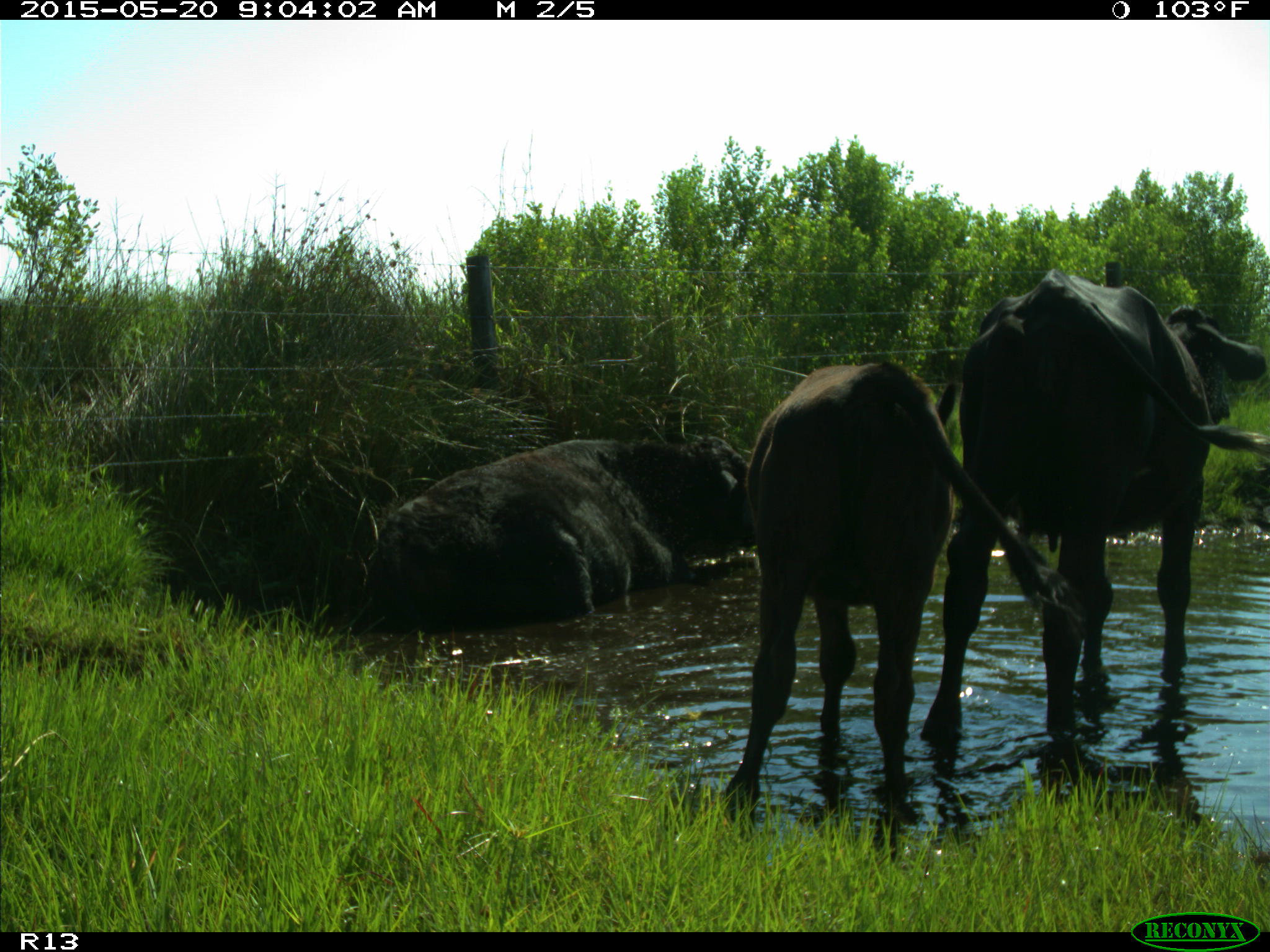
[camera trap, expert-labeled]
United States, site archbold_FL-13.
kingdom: Animalia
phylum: Chordata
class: Mammalia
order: Artiodactyla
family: Bovidae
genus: Bos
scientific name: Bos taurus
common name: domestic cow